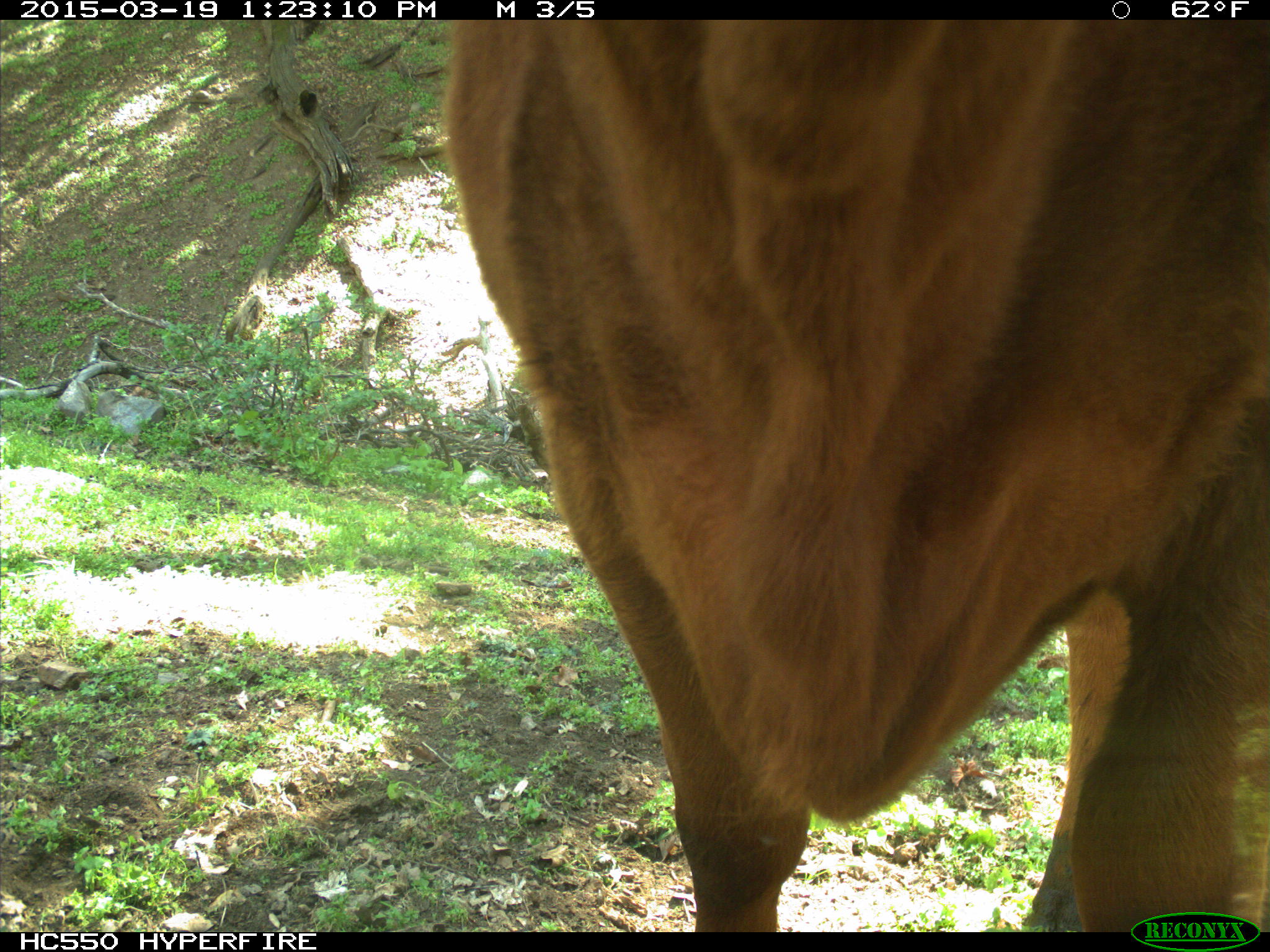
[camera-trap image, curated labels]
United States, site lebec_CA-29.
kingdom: Animalia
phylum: Chordata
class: Mammalia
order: Artiodactyla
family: Bovidae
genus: Bos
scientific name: Bos taurus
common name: domestic cow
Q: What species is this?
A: Bos taurus (domestic cow).